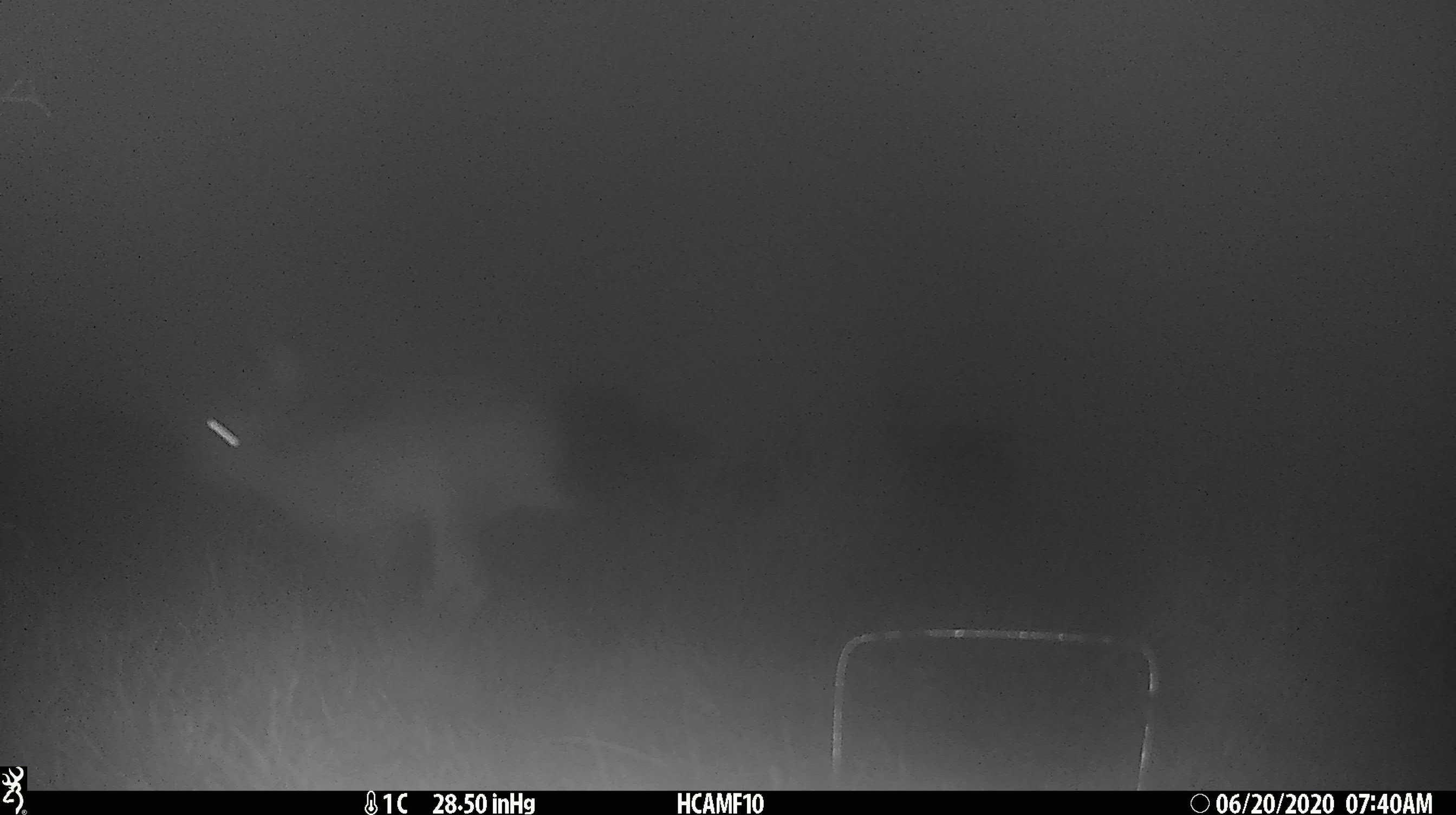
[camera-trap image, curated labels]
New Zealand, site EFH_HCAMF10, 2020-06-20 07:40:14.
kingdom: Animalia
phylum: Chordata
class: Mammalia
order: Lagomorpha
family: Leporidae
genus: Lepus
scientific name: Lepus europaeus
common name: brown hare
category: hare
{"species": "hare (brown hare) (Lepus europaeus)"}